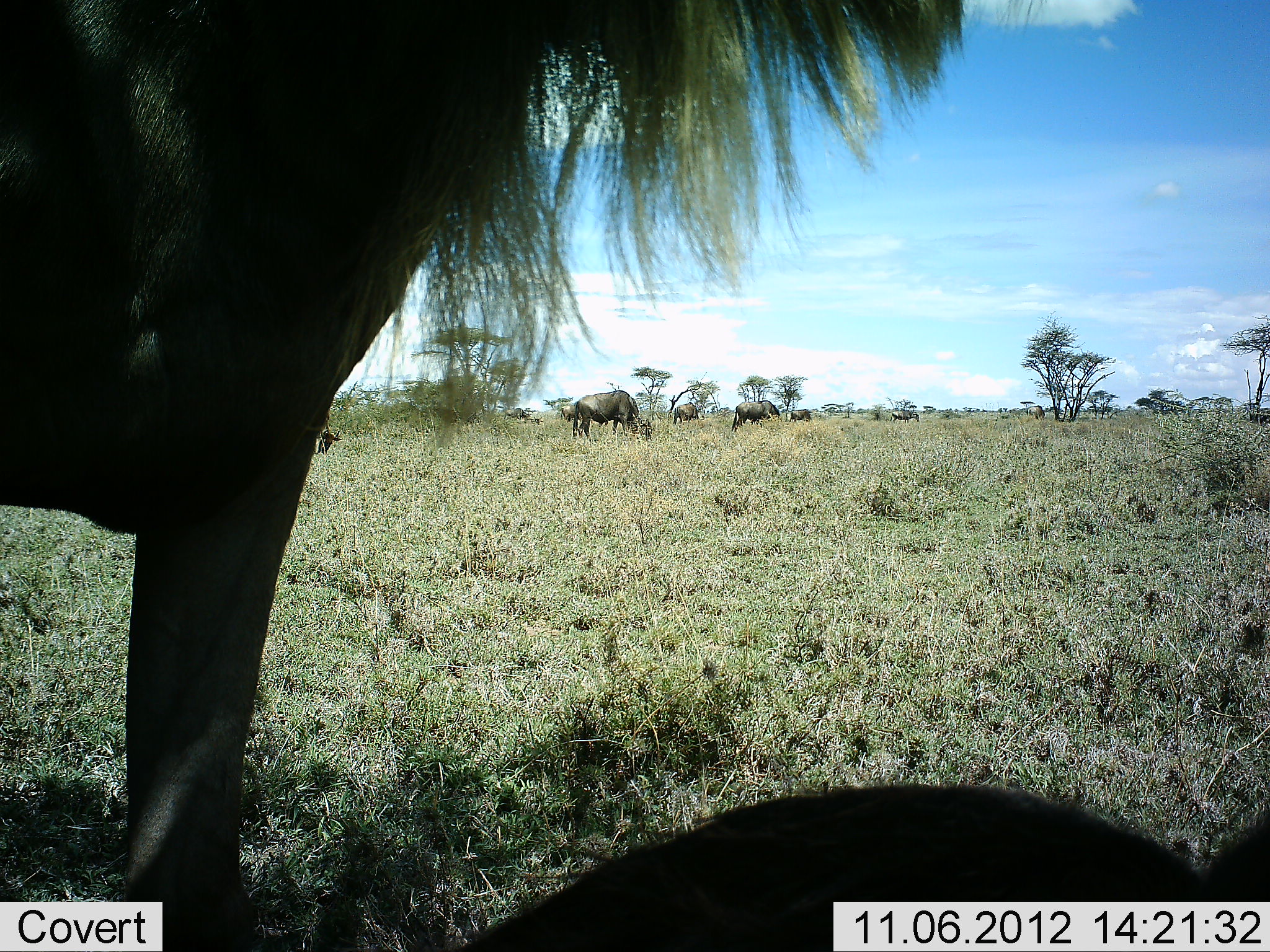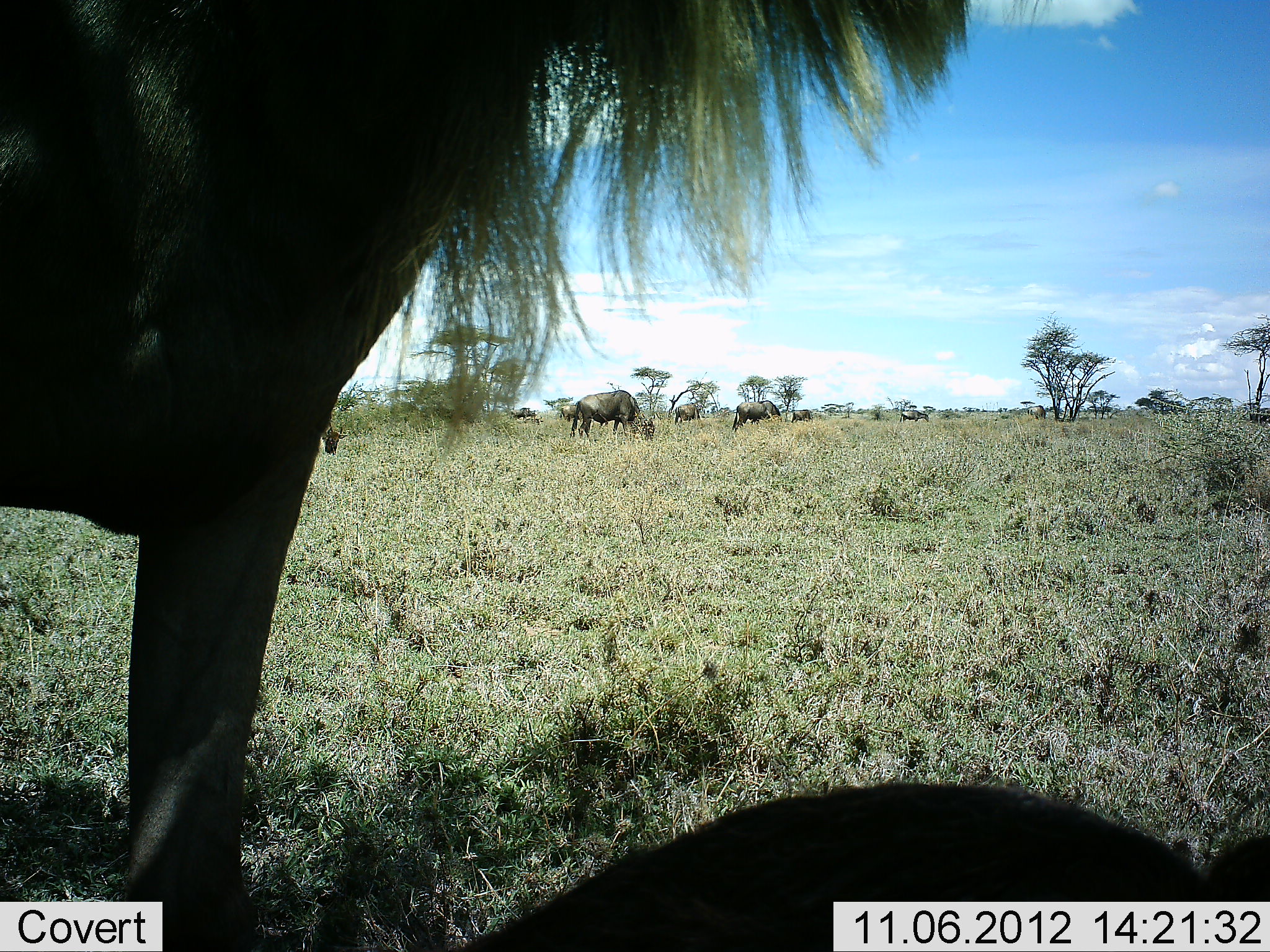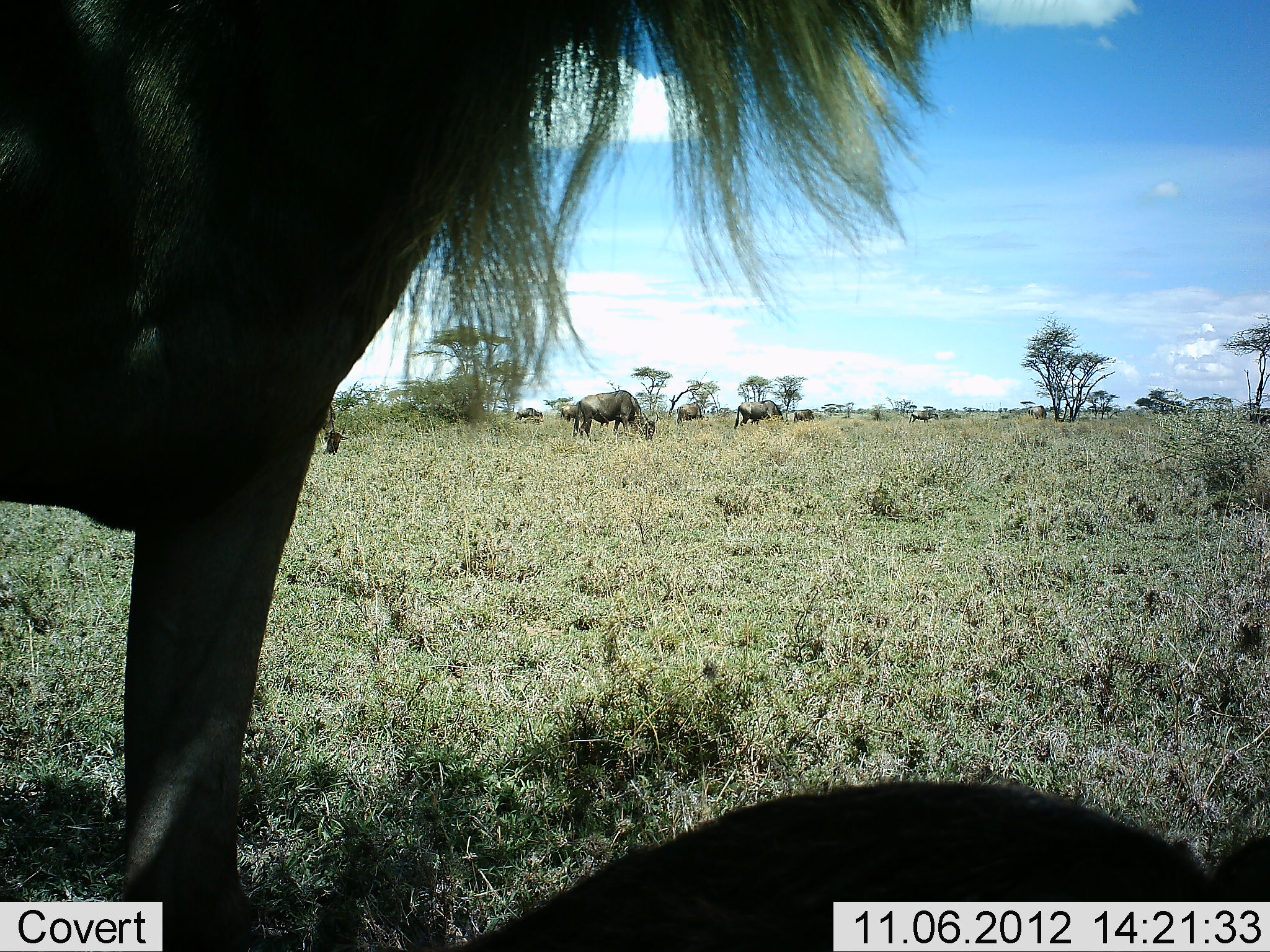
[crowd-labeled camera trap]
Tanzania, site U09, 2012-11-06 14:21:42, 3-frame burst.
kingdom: Animalia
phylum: Chordata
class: Mammalia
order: Artiodactyla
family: Bovidae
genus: Connochaetes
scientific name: Connochaetes taurinus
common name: blue wildebeest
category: wildebeest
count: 10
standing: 90%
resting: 50%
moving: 20%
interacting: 10%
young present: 0%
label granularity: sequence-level